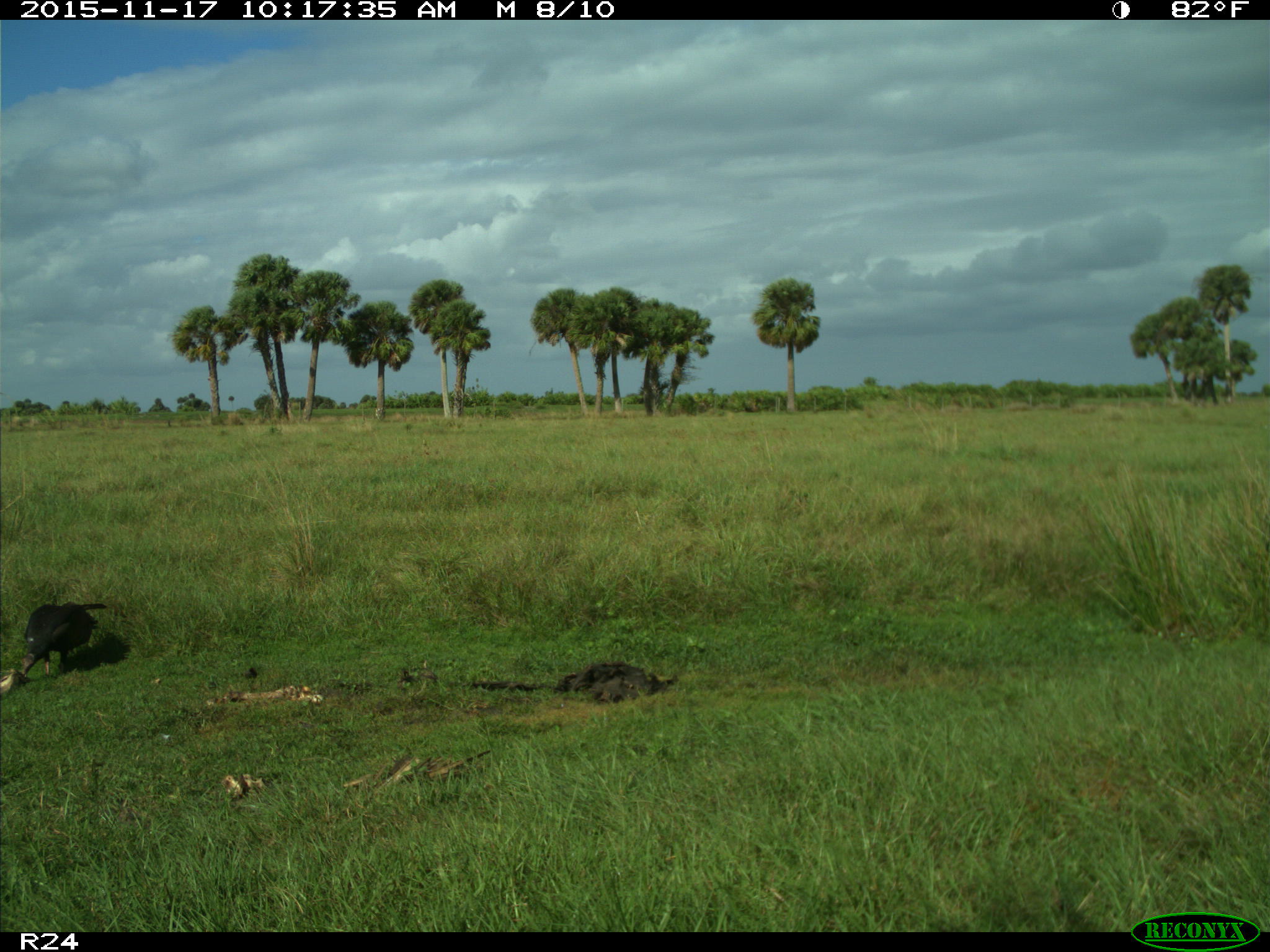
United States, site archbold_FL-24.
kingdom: Animalia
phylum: Chordata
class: Aves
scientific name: Aves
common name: birds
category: unidentified bird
Unidentified bird (birds) (Aves).